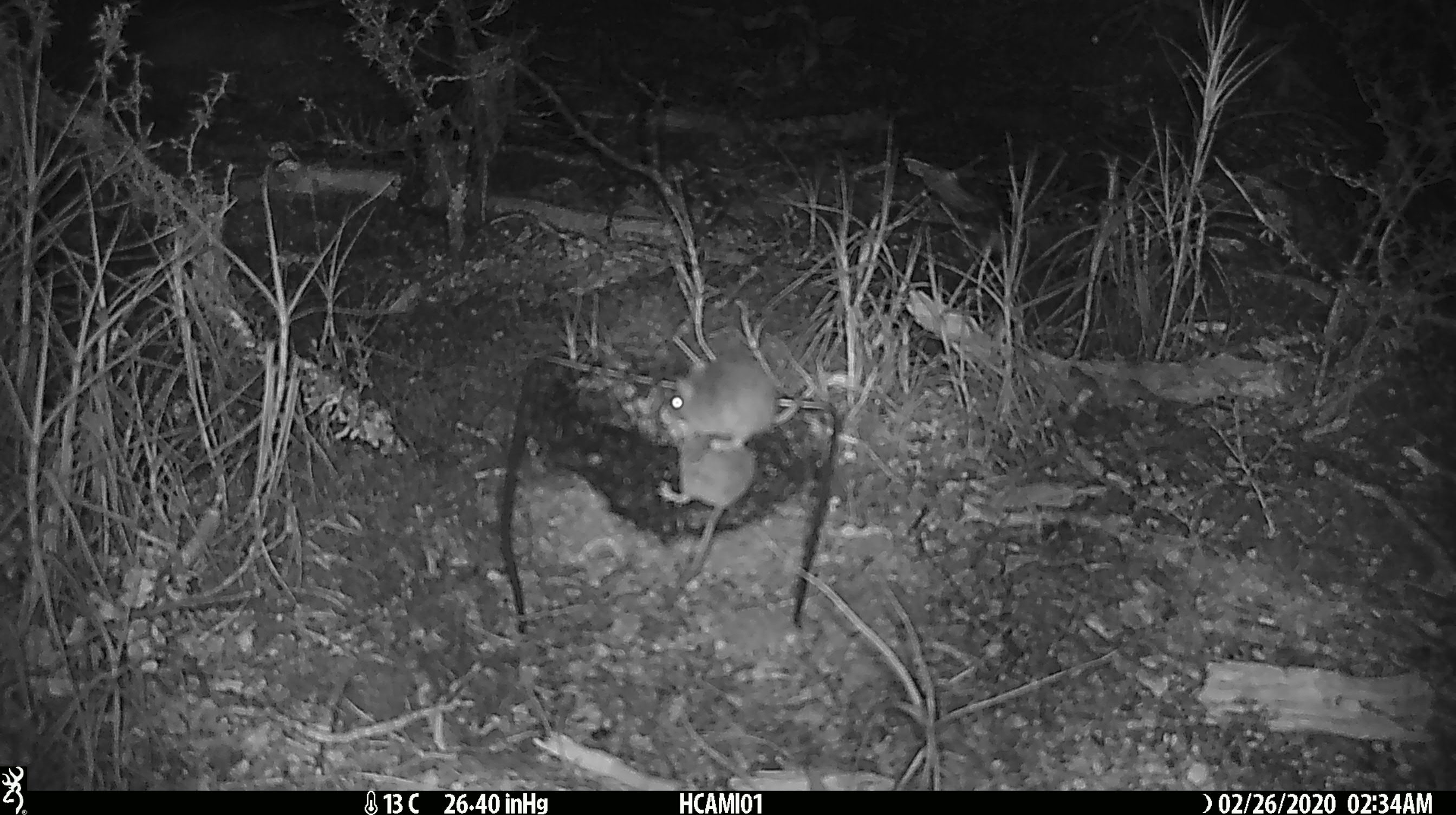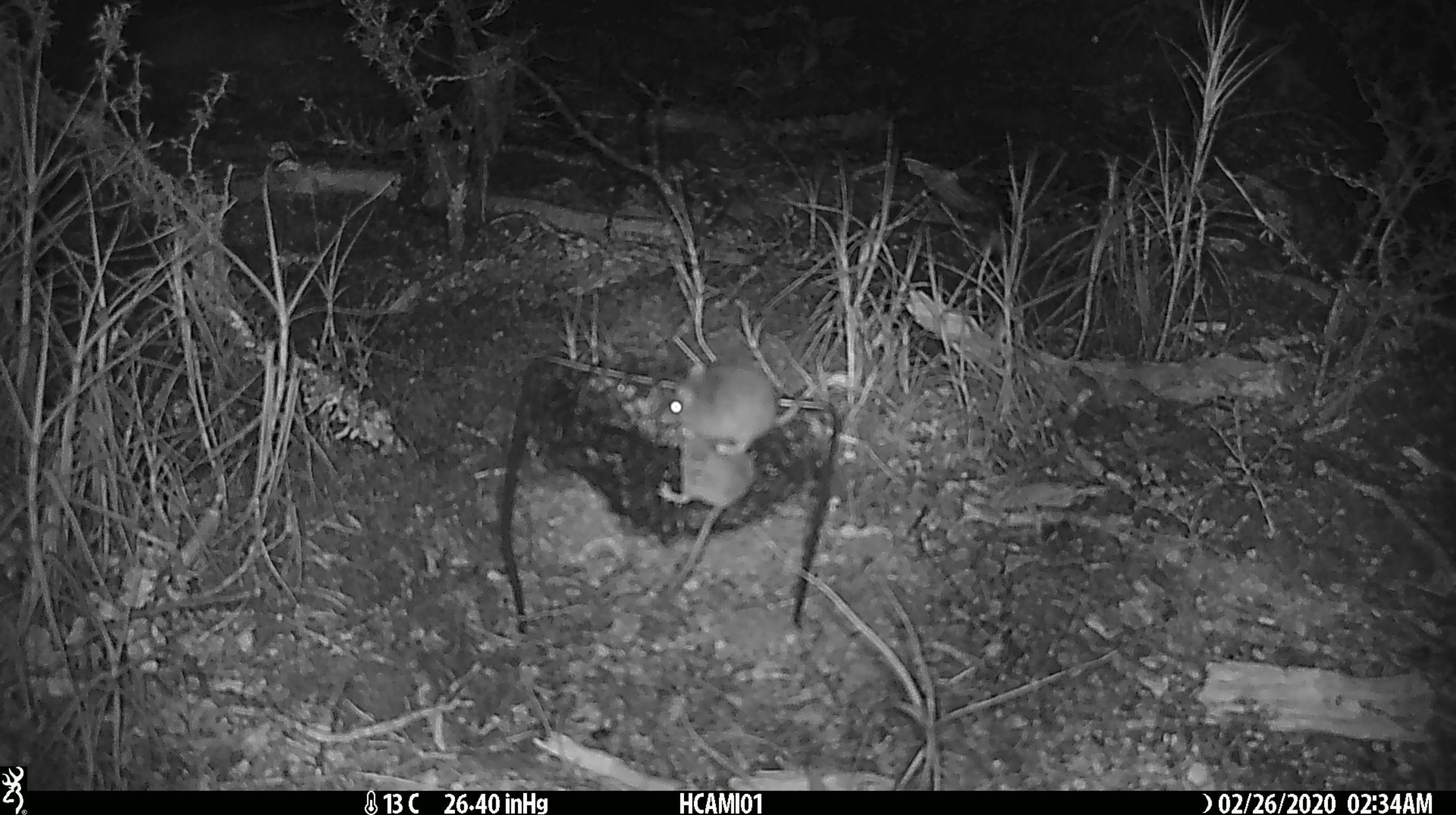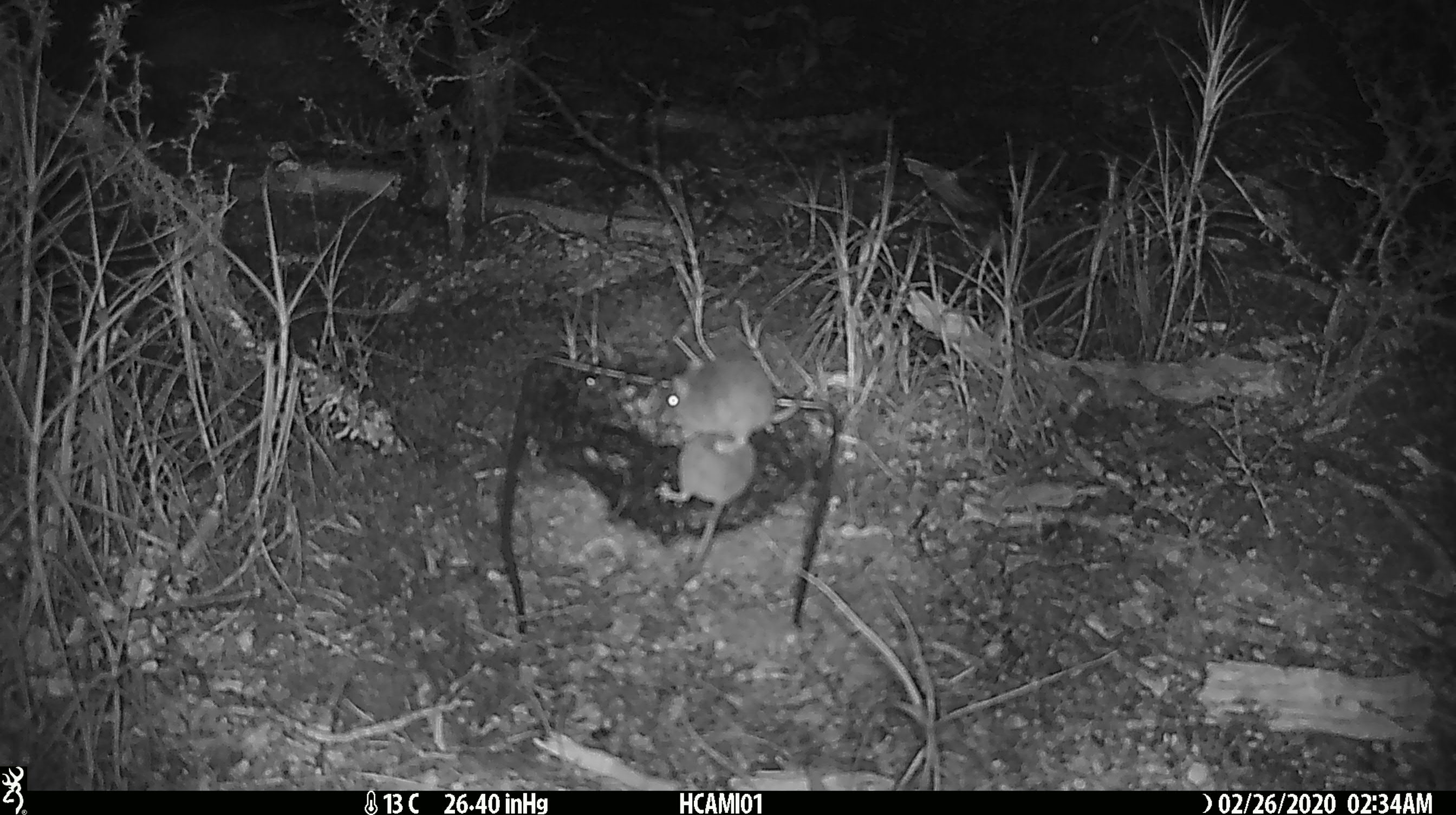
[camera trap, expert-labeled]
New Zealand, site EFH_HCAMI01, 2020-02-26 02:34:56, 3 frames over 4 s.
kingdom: Animalia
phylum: Chordata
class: Mammalia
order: Rodentia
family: Muridae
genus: Mus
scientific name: Mus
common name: mouse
Mouse (Mus).